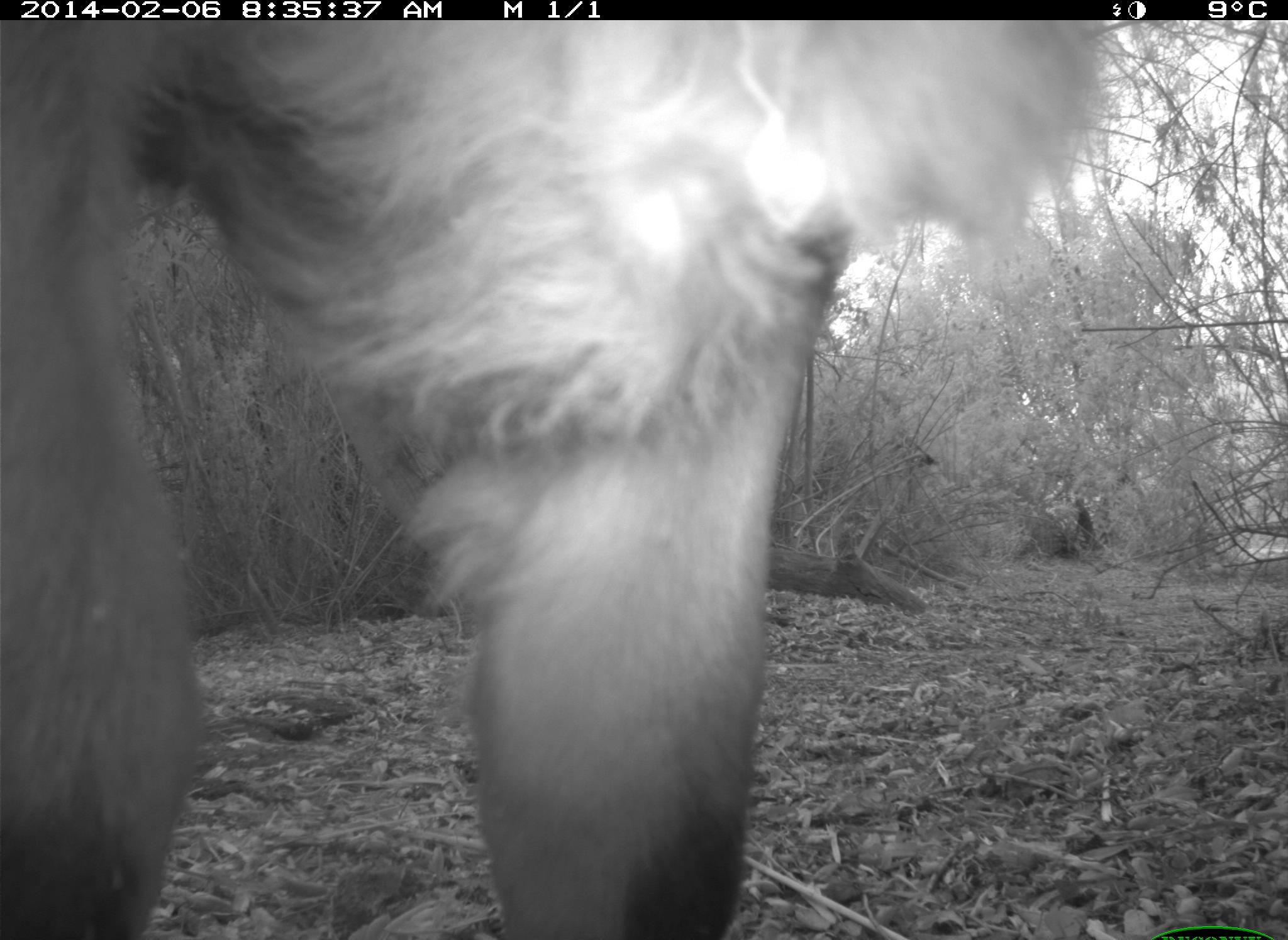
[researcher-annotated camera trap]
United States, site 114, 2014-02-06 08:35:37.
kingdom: Animalia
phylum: Chordata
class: Mammalia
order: Artiodactyla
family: Bovidae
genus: Bos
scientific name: Bos taurus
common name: cow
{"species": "cow (Bos taurus)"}